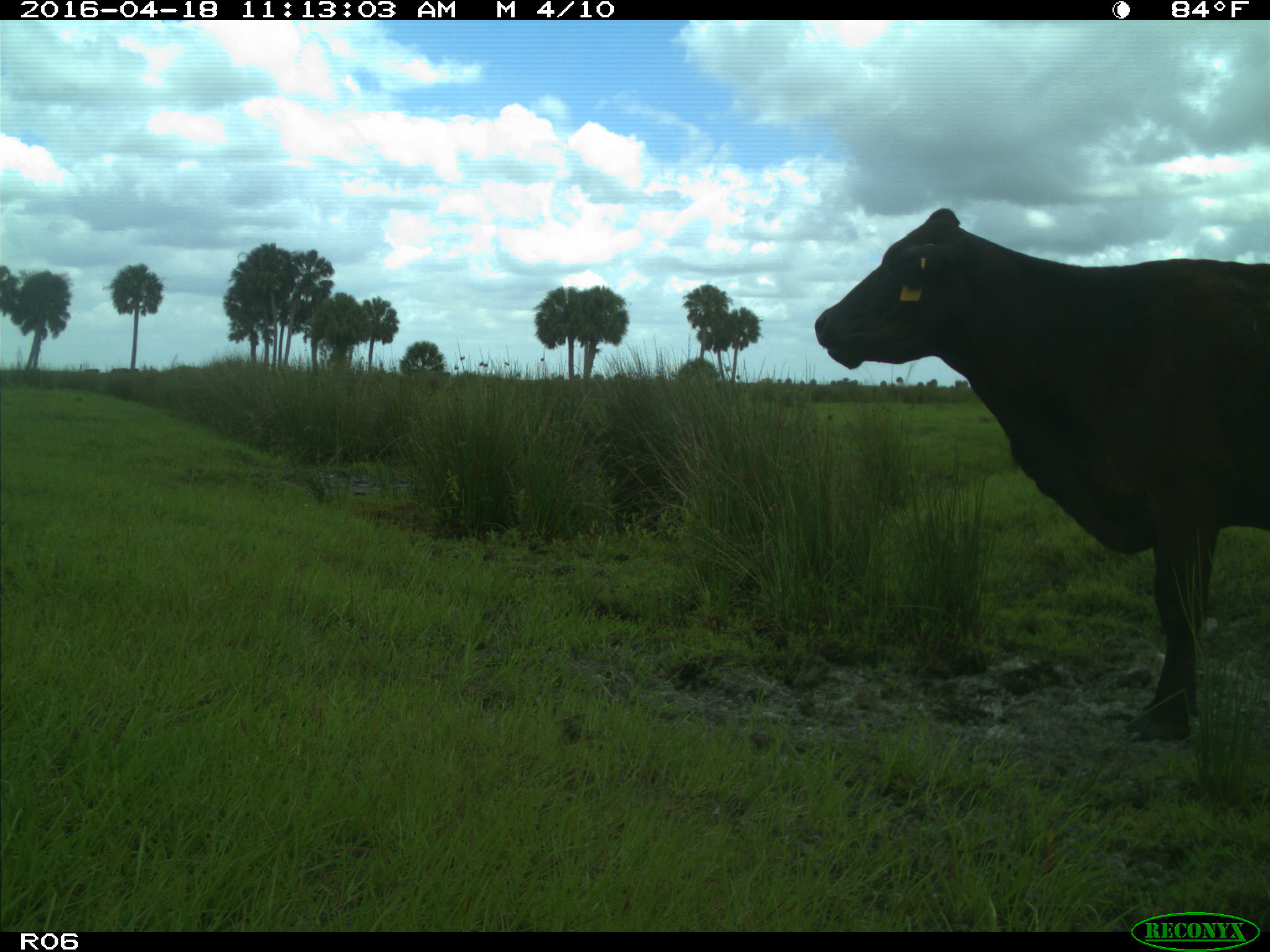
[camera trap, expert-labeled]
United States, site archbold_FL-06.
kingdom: Animalia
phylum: Chordata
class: Mammalia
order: Artiodactyla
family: Bovidae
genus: Bos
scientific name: Bos taurus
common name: domestic cow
Bos taurus (domestic cow).